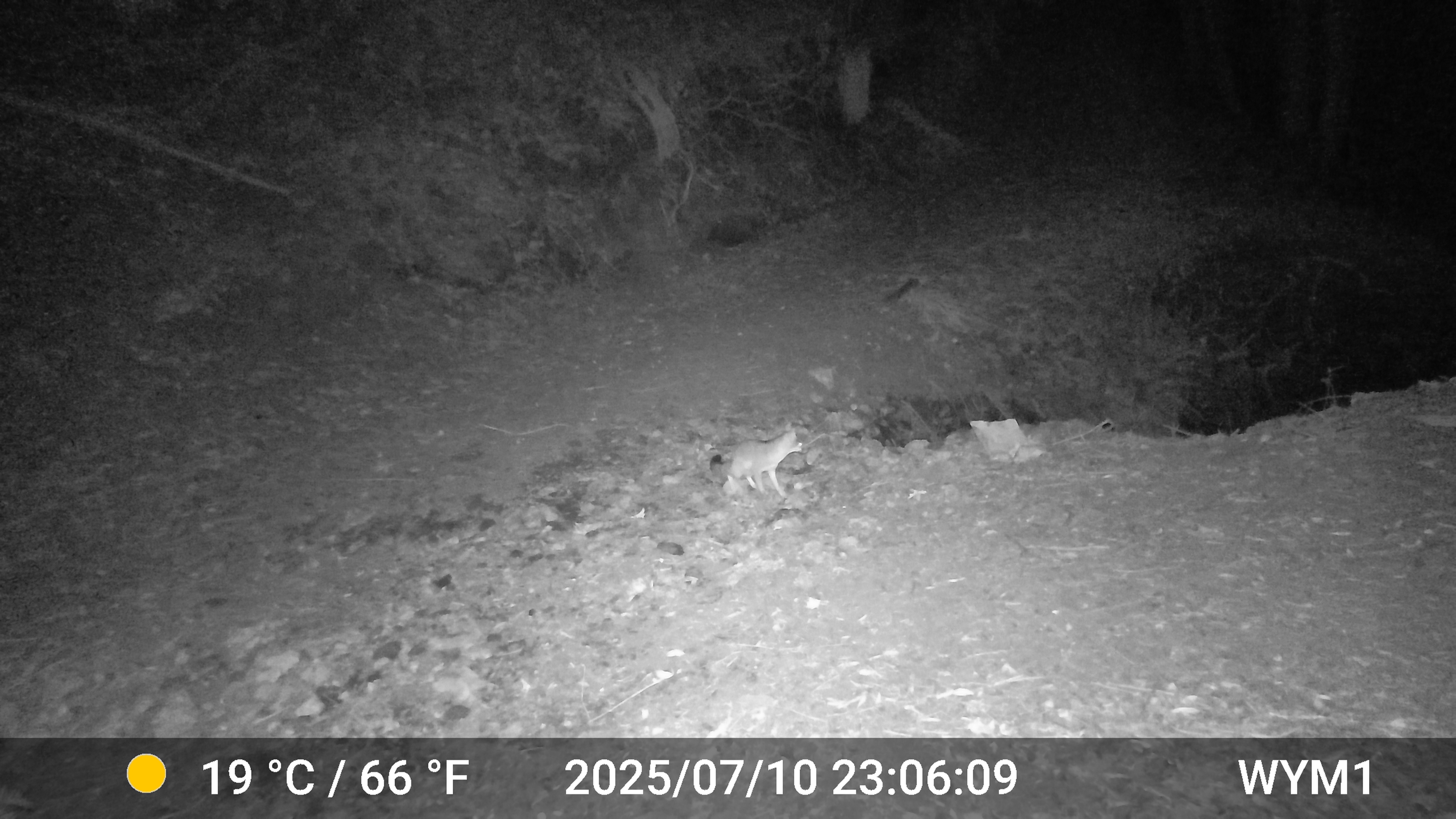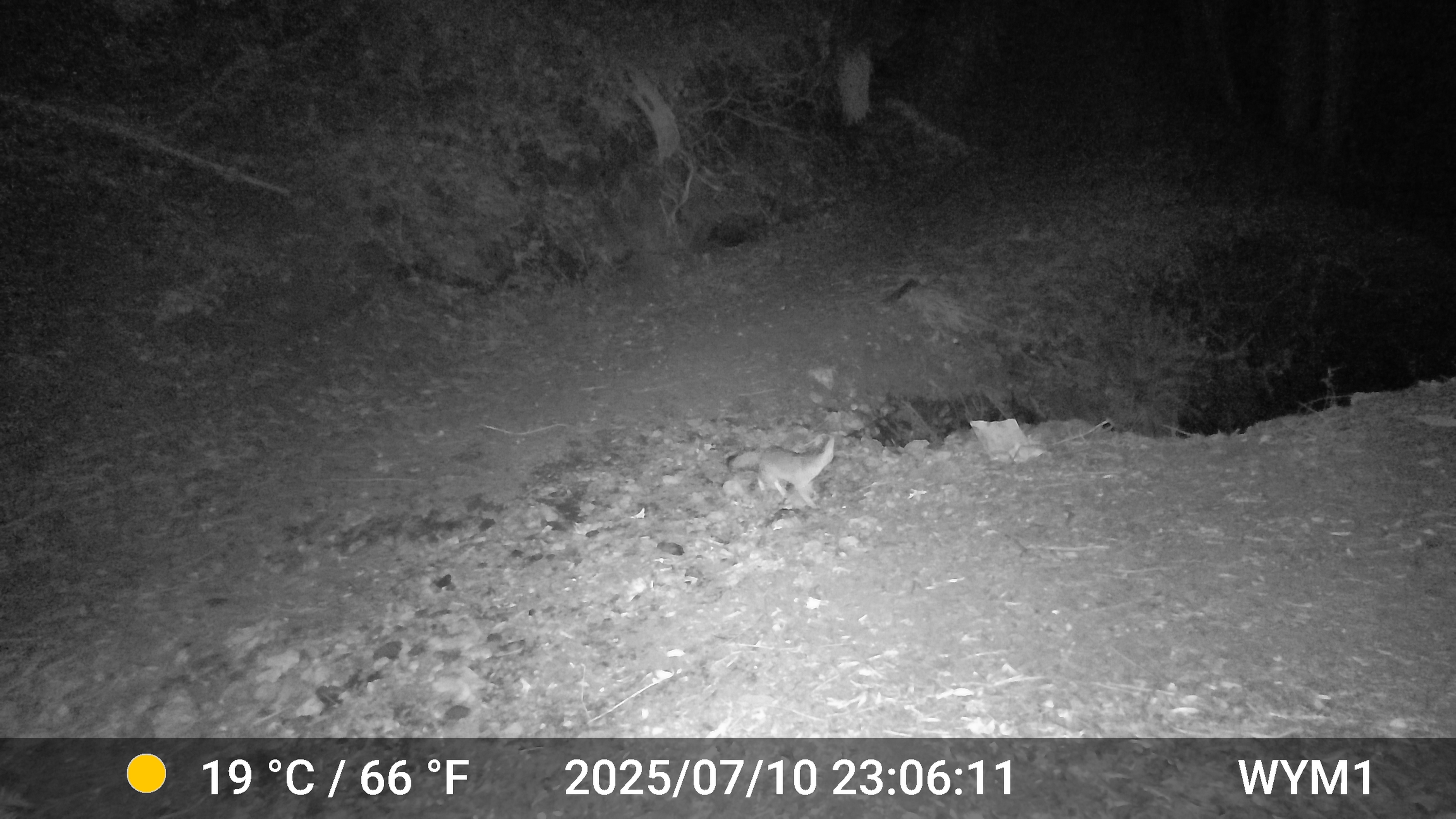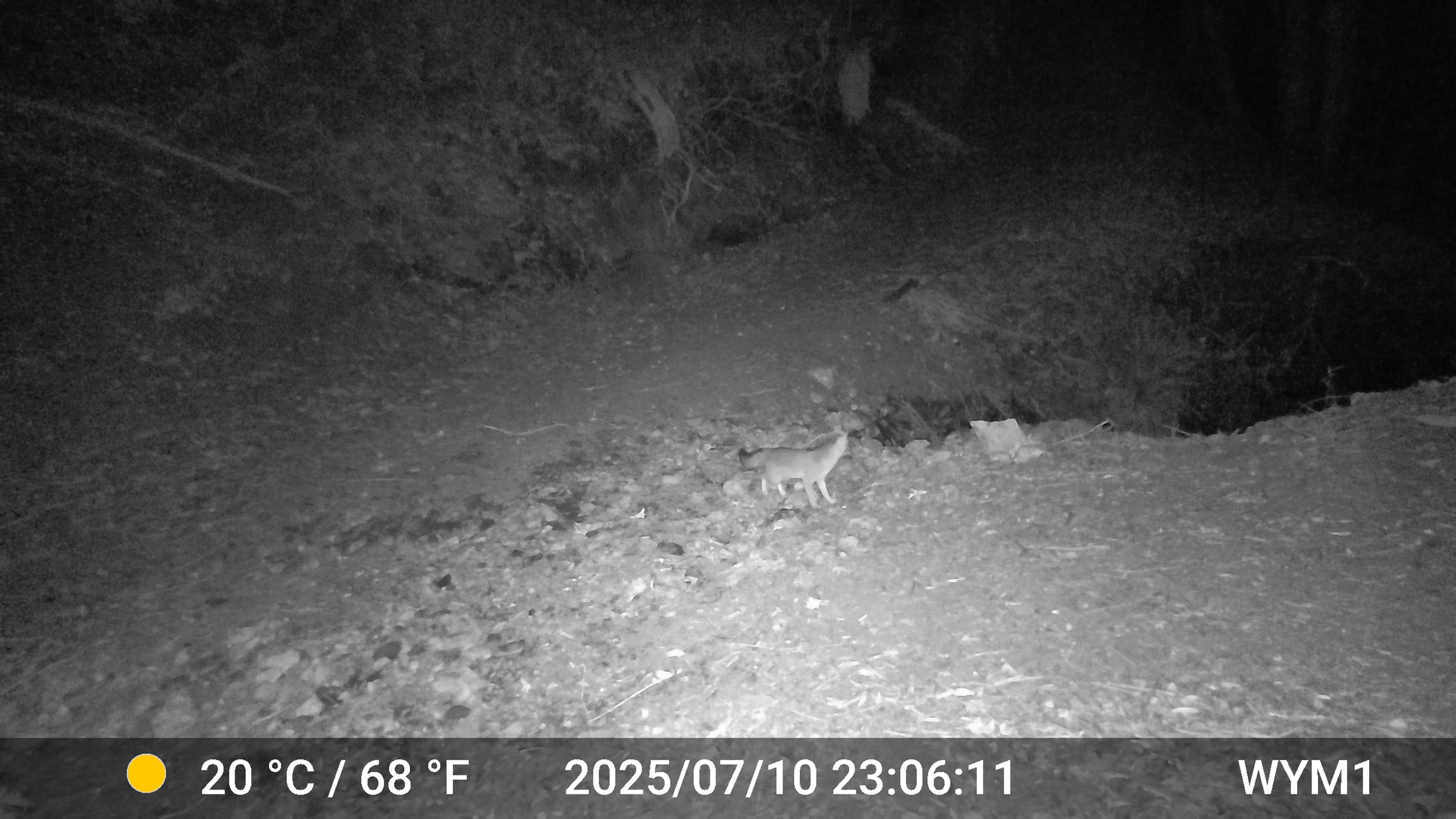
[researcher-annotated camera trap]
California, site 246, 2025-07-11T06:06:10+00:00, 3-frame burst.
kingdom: Animalia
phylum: Chordata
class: Mammalia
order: Carnivora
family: Canidae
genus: Urocyon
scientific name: Urocyon cinereoargenteus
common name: gray fox